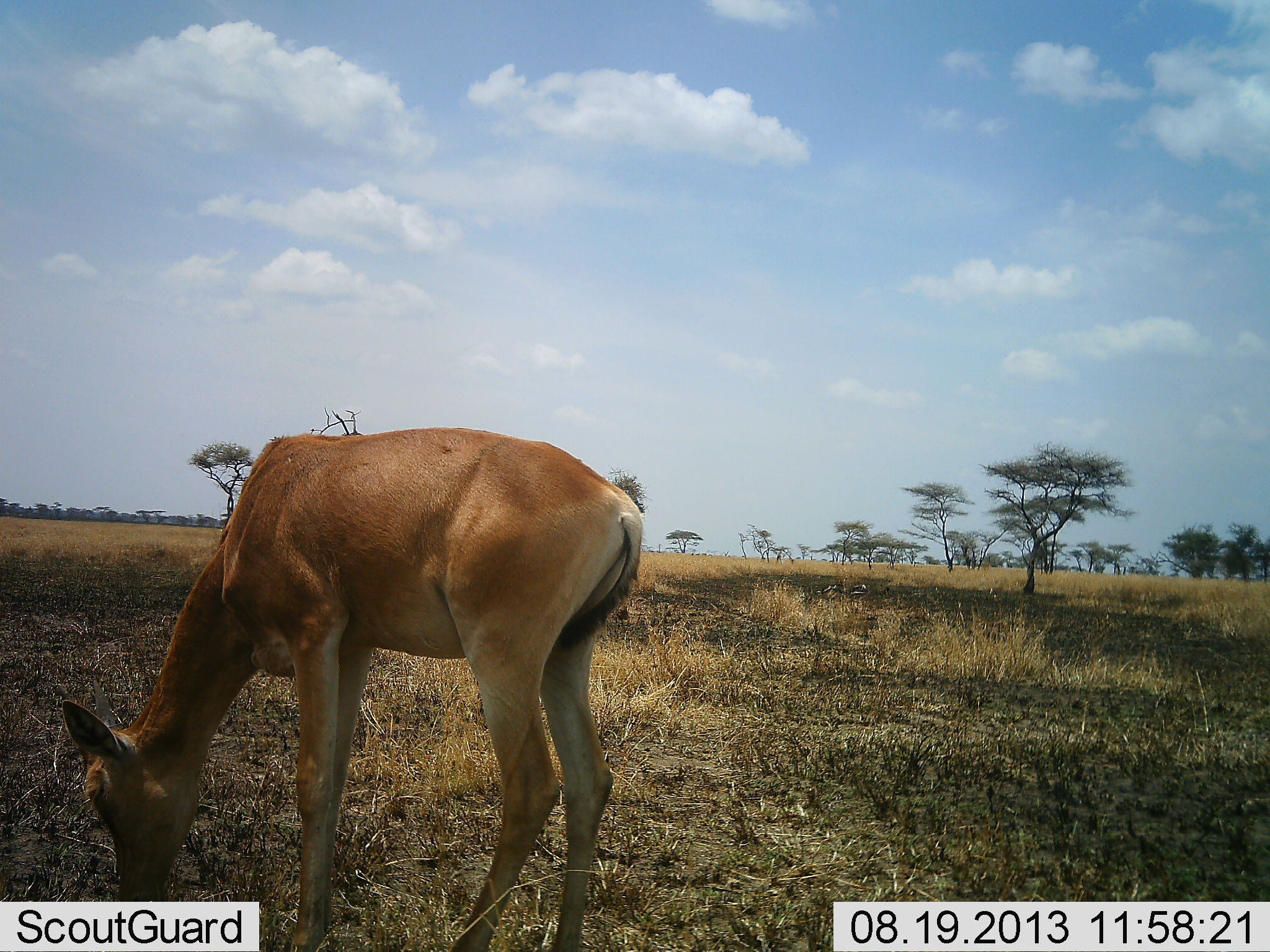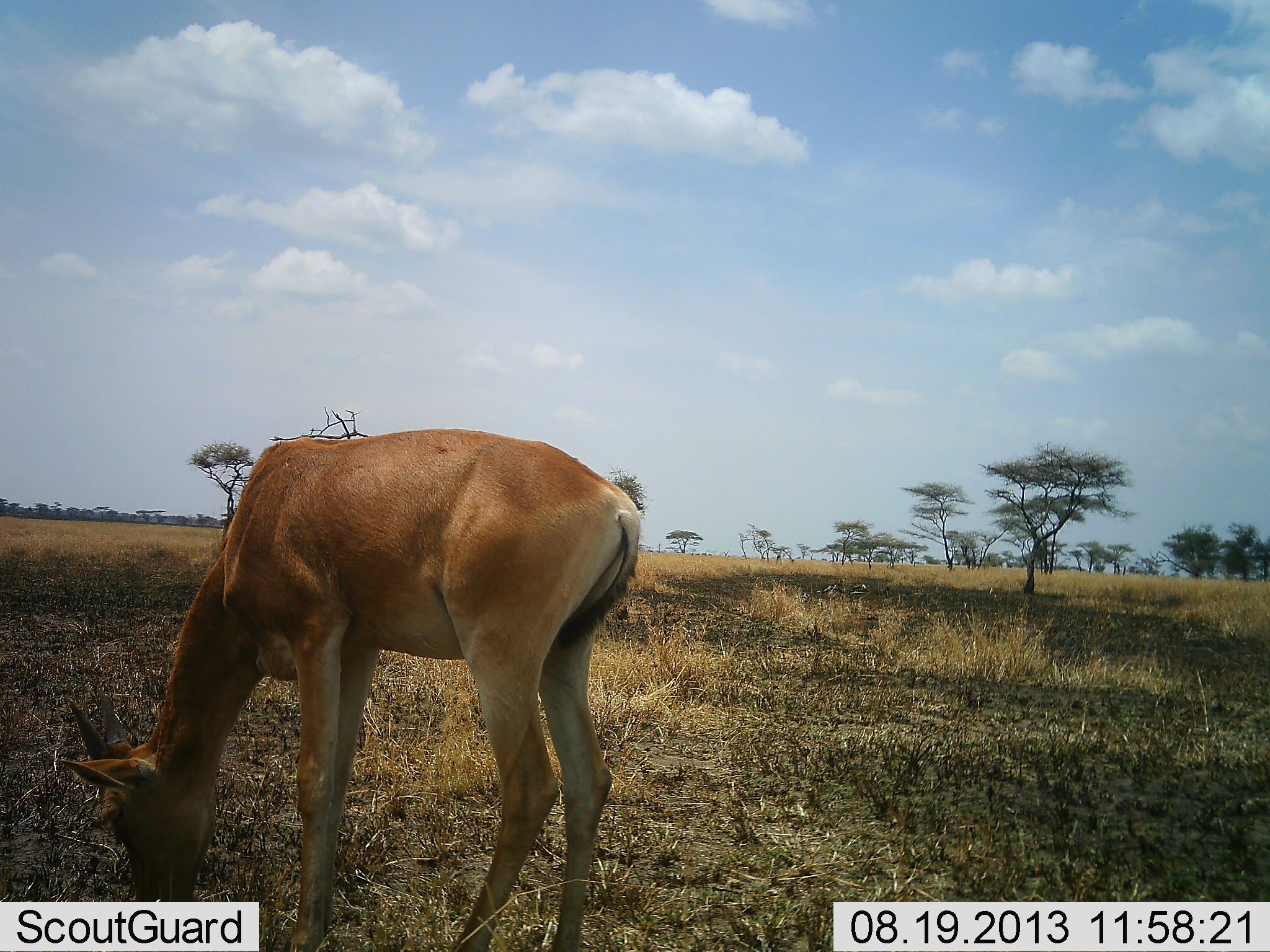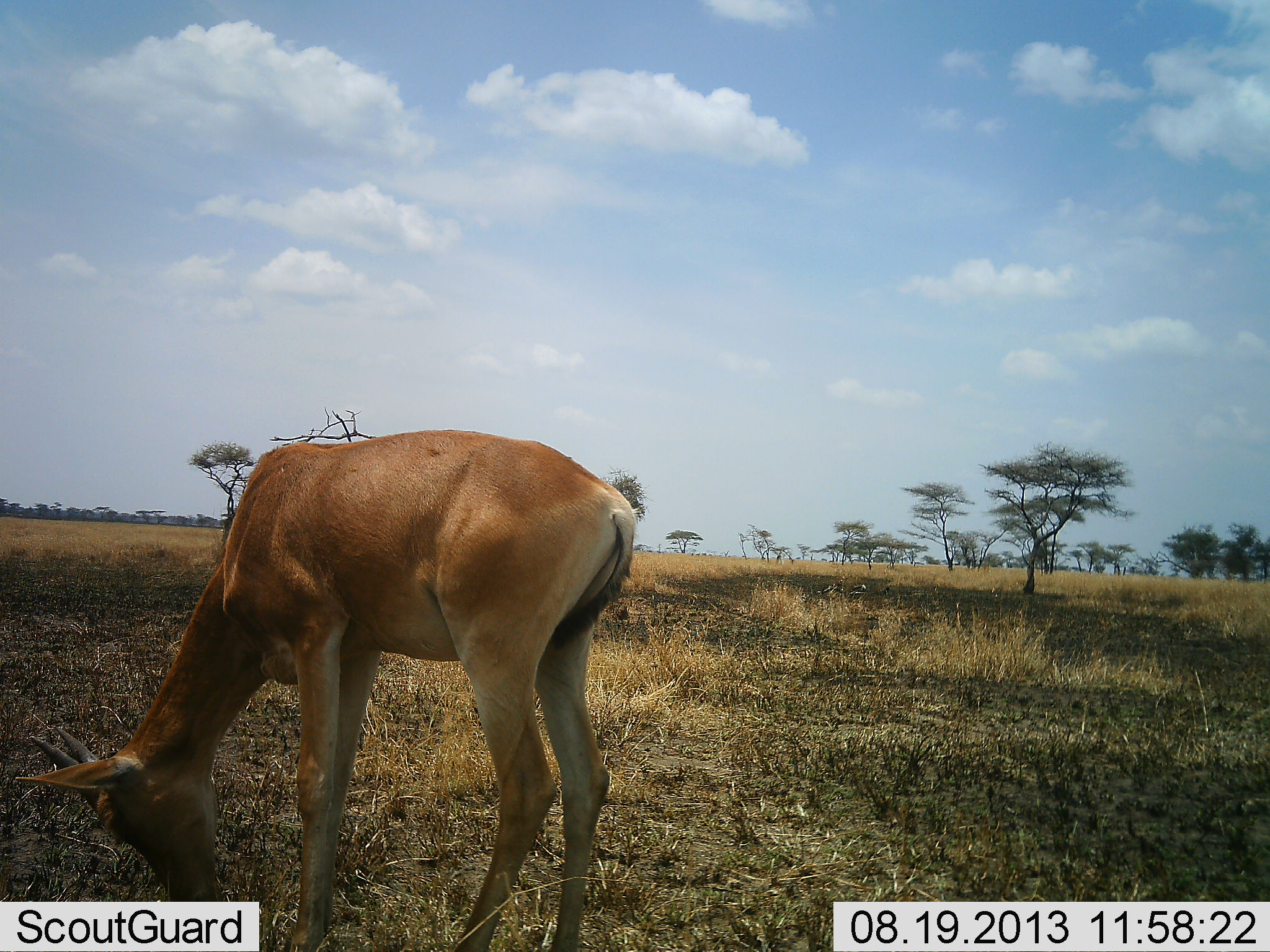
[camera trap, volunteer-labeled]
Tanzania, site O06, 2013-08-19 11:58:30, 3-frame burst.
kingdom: Animalia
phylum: Chordata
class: Mammalia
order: Artiodactyla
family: Bovidae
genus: Nanger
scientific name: Nanger granti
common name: grant's gazelle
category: gazellegrants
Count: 1.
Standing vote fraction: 33%.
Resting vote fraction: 0%.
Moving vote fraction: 0%.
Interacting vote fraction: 0%.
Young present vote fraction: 0%.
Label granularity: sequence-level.